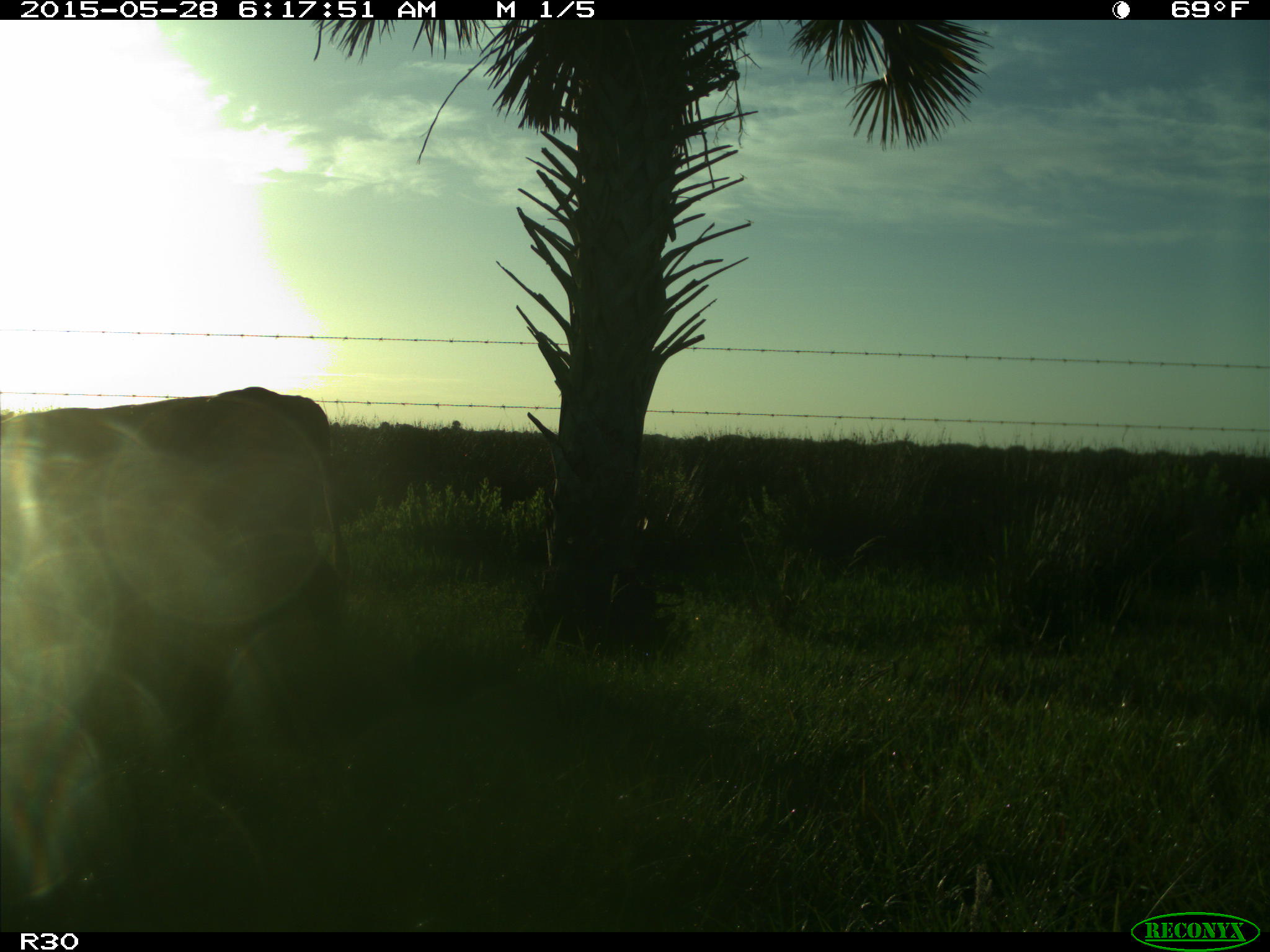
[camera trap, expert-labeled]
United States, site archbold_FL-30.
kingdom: Animalia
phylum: Chordata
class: Mammalia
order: Artiodactyla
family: Bovidae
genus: Bos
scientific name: Bos taurus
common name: domestic cow